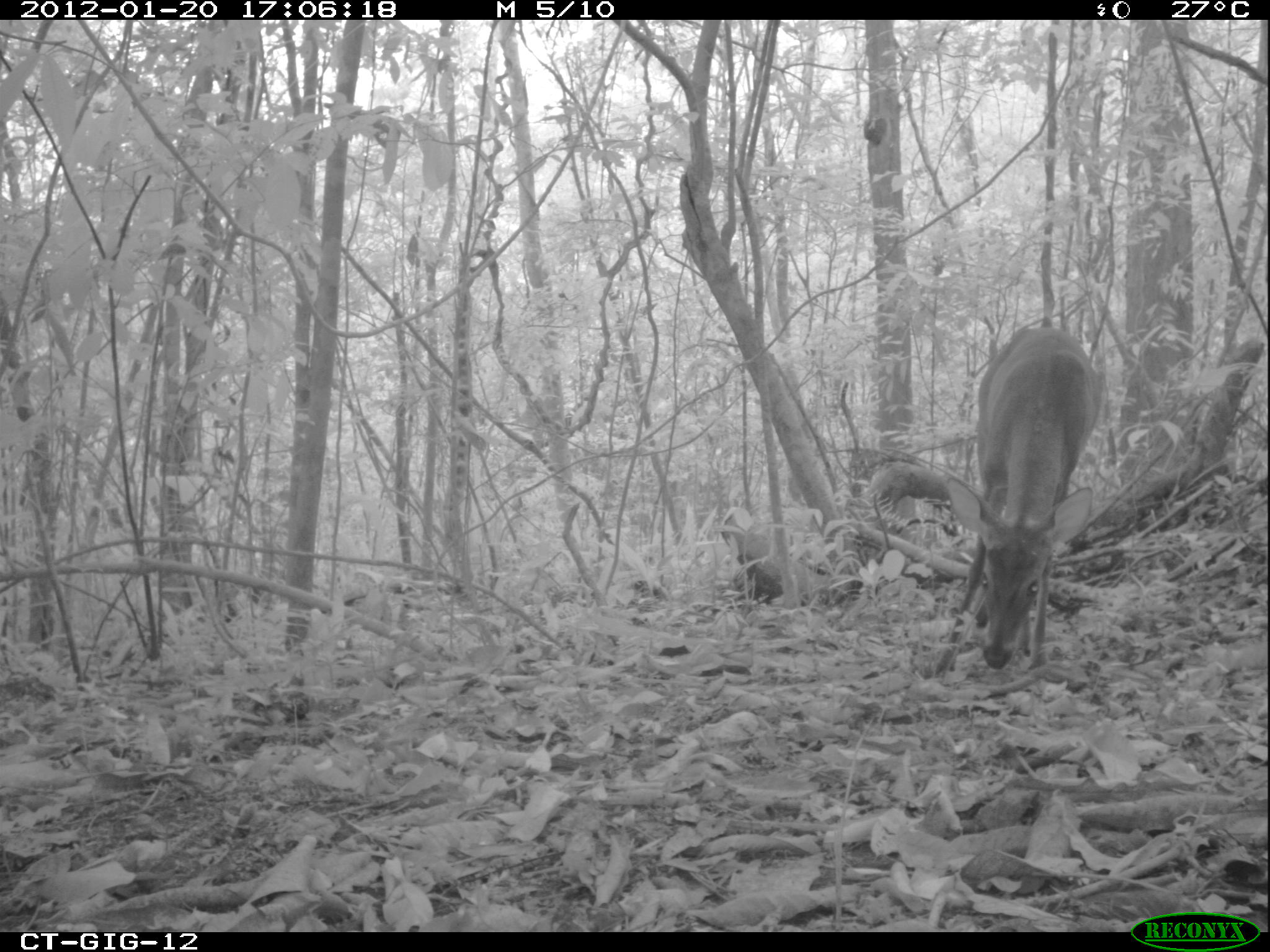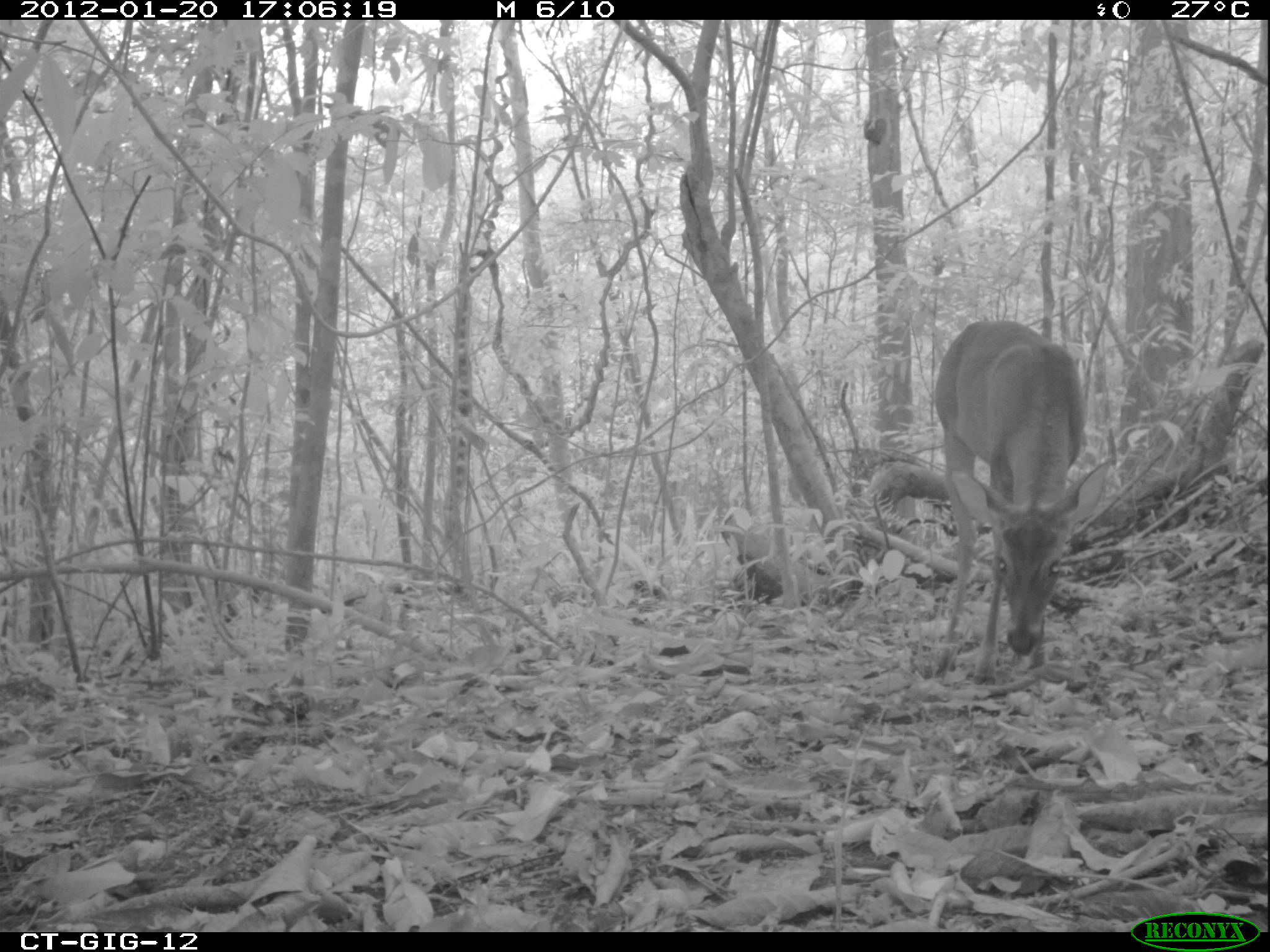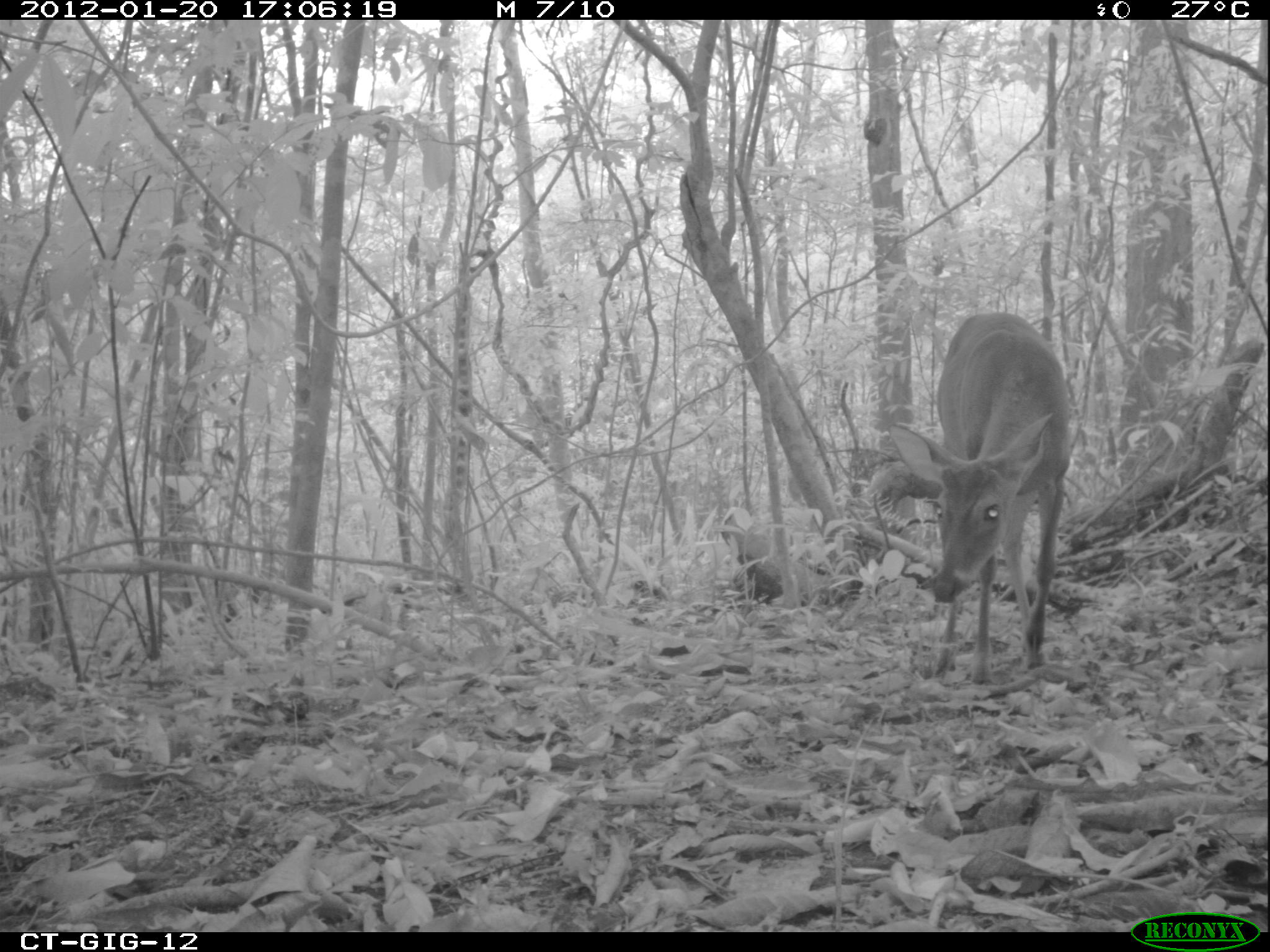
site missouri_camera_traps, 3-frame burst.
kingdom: Animalia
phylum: Chordata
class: Mammalia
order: Artiodactyla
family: Cervidae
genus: Odocoileus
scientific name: Odocoileus virginianus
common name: white-tailed deer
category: white tailed deer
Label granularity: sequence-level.